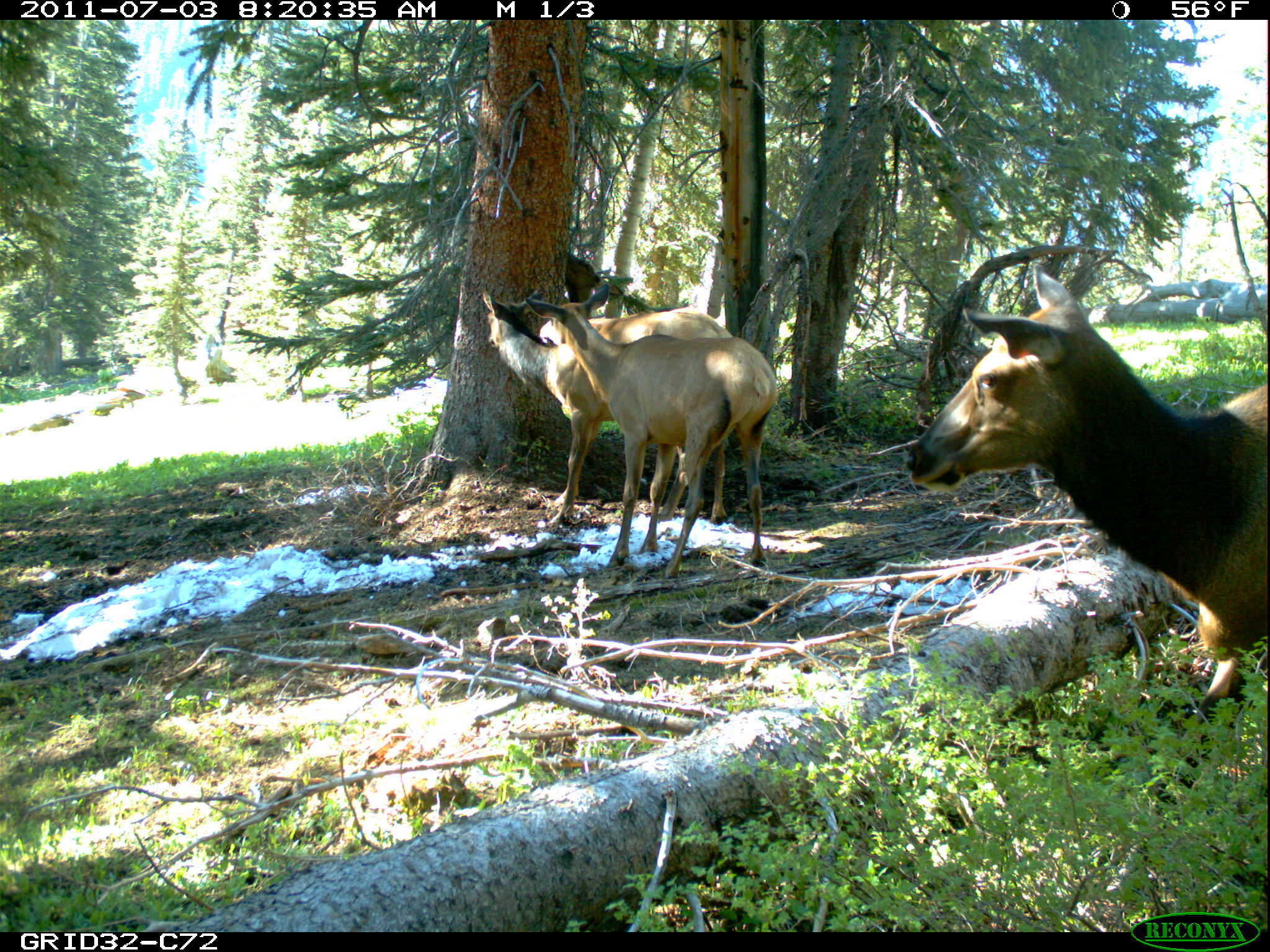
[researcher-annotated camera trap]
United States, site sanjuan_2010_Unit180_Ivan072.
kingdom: Animalia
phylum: Chordata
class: Mammalia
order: Artiodactyla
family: Cervidae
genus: Cervus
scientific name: Cervus elaphus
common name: red deer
Cervus elaphus (red deer).